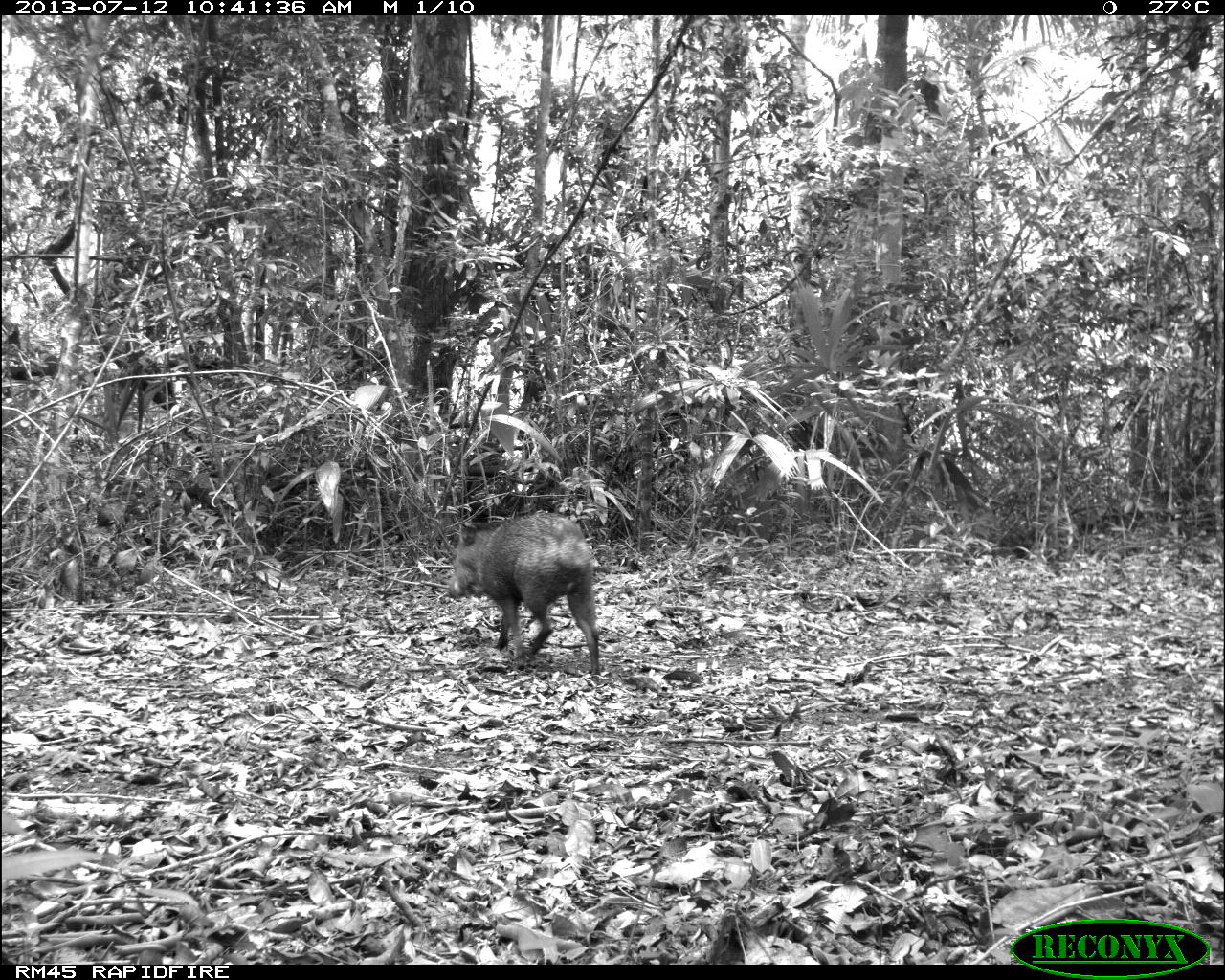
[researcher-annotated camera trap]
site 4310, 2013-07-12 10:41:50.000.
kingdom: Animalia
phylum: Chordata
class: Mammalia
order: Artiodactyla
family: Tayassuidae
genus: Pecari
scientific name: Pecari tajacu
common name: collared peccary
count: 13